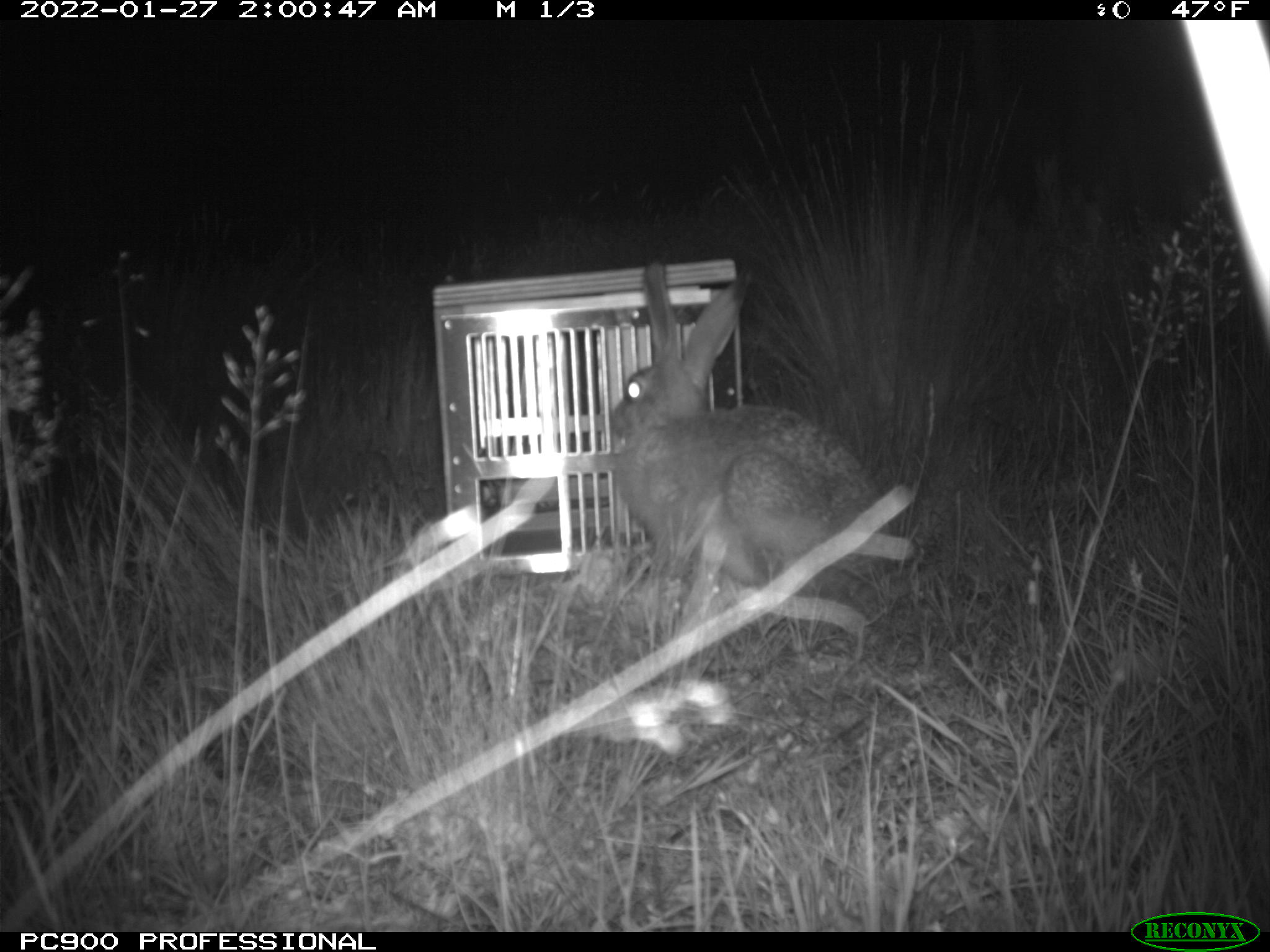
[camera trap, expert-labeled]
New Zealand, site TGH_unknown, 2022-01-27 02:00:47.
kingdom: Animalia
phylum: Chordata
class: Mammalia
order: Lagomorpha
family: Leporidae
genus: Lepus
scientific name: Lepus europaeus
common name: brown hare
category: hare